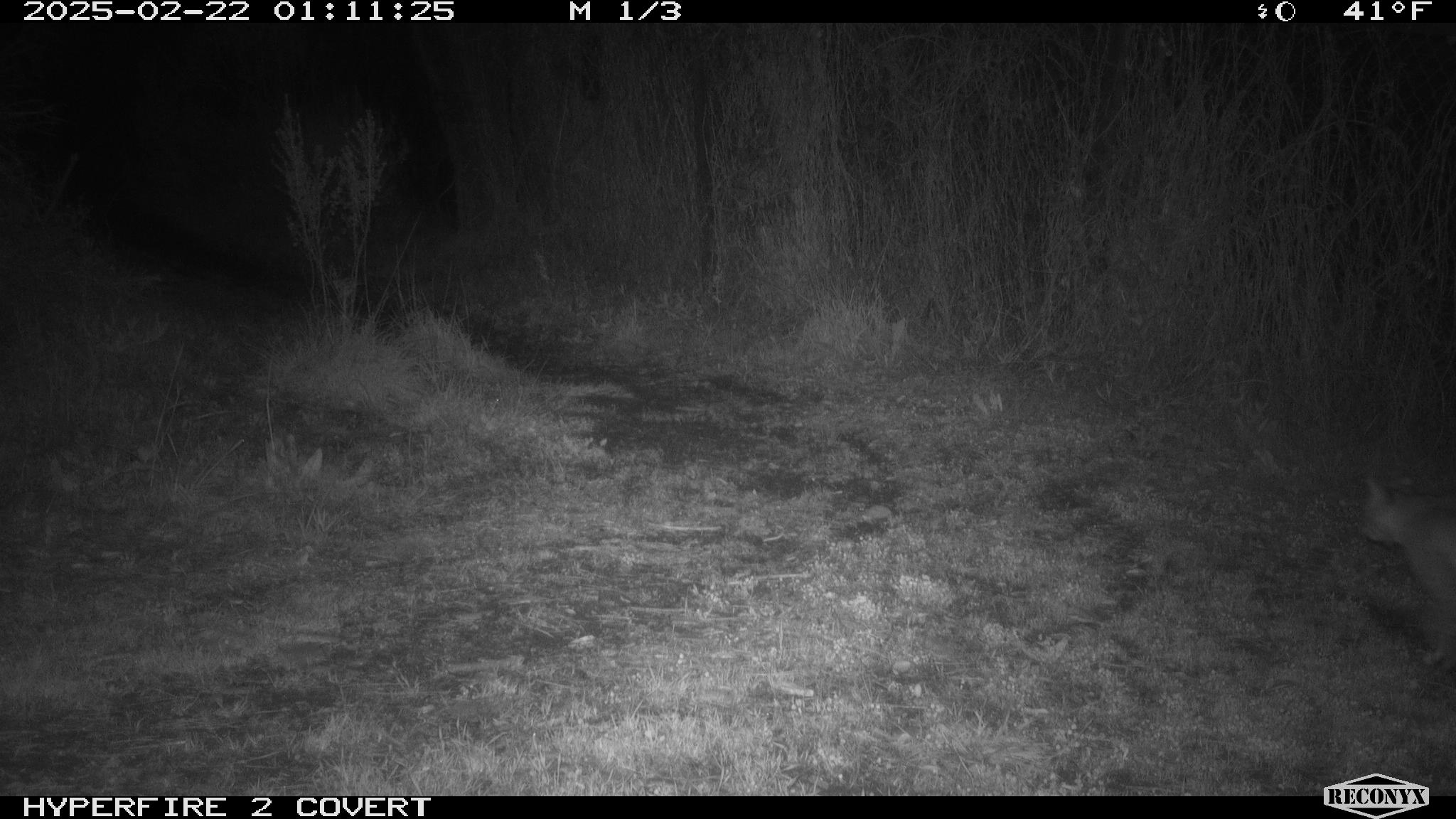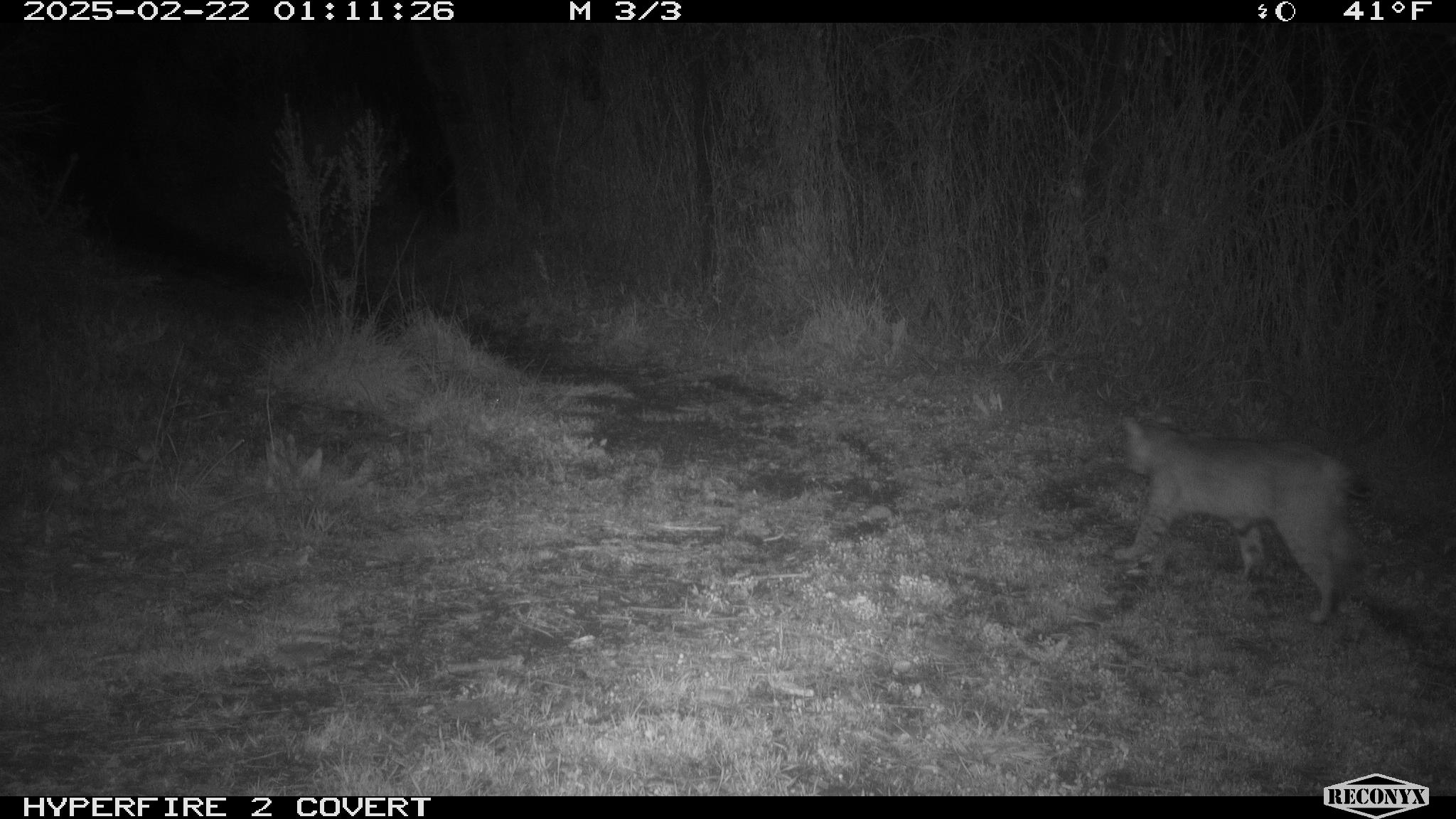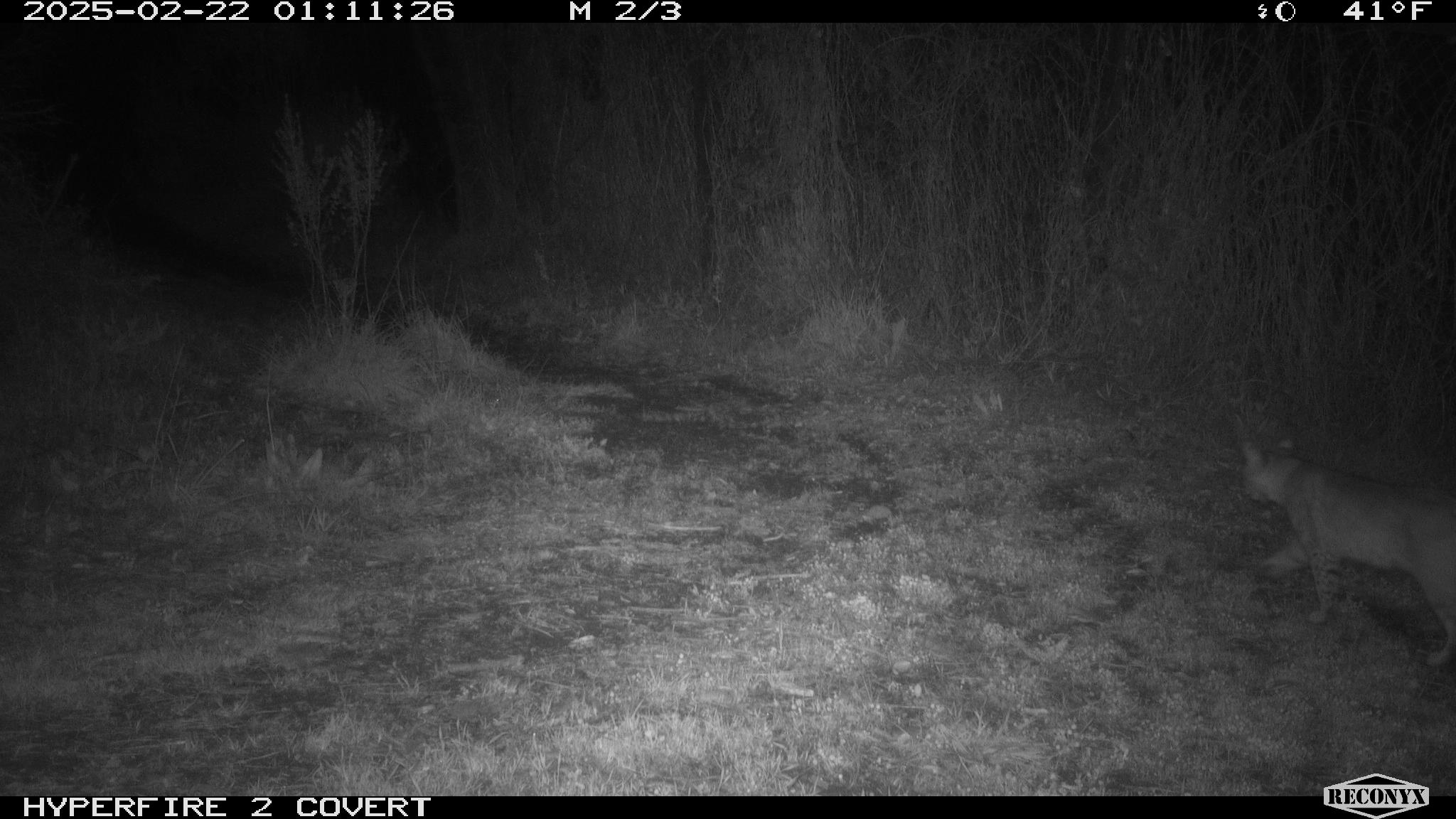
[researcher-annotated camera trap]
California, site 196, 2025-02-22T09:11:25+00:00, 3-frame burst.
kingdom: Animalia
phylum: Chordata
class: Mammalia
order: Carnivora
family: Felidae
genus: Lynx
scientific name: Lynx rufus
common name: bobcat